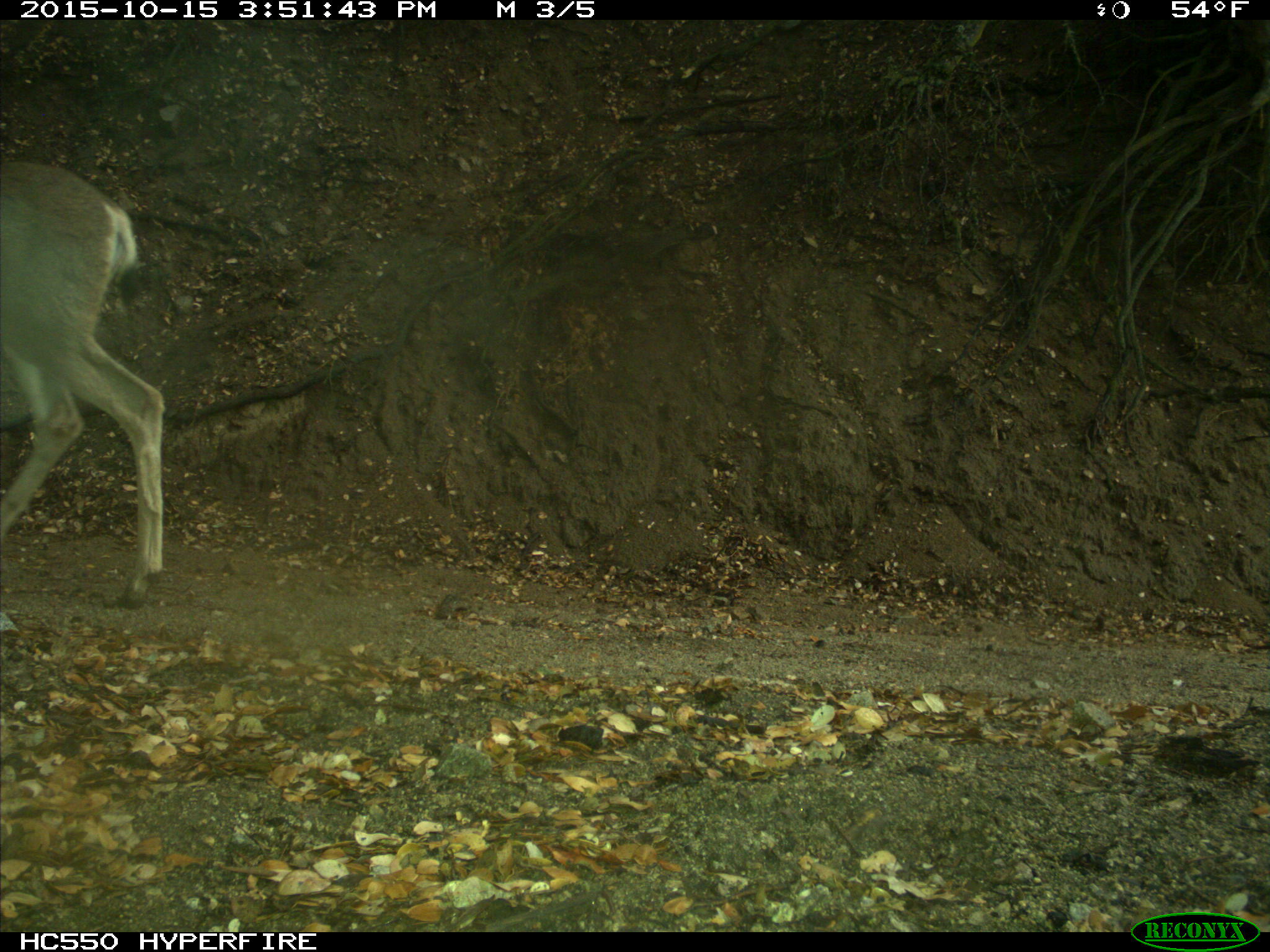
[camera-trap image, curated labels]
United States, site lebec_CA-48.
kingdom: Animalia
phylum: Chordata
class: Mammalia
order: Artiodactyla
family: Cervidae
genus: Odocoileus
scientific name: Odocoileus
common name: deer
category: unidentified deer